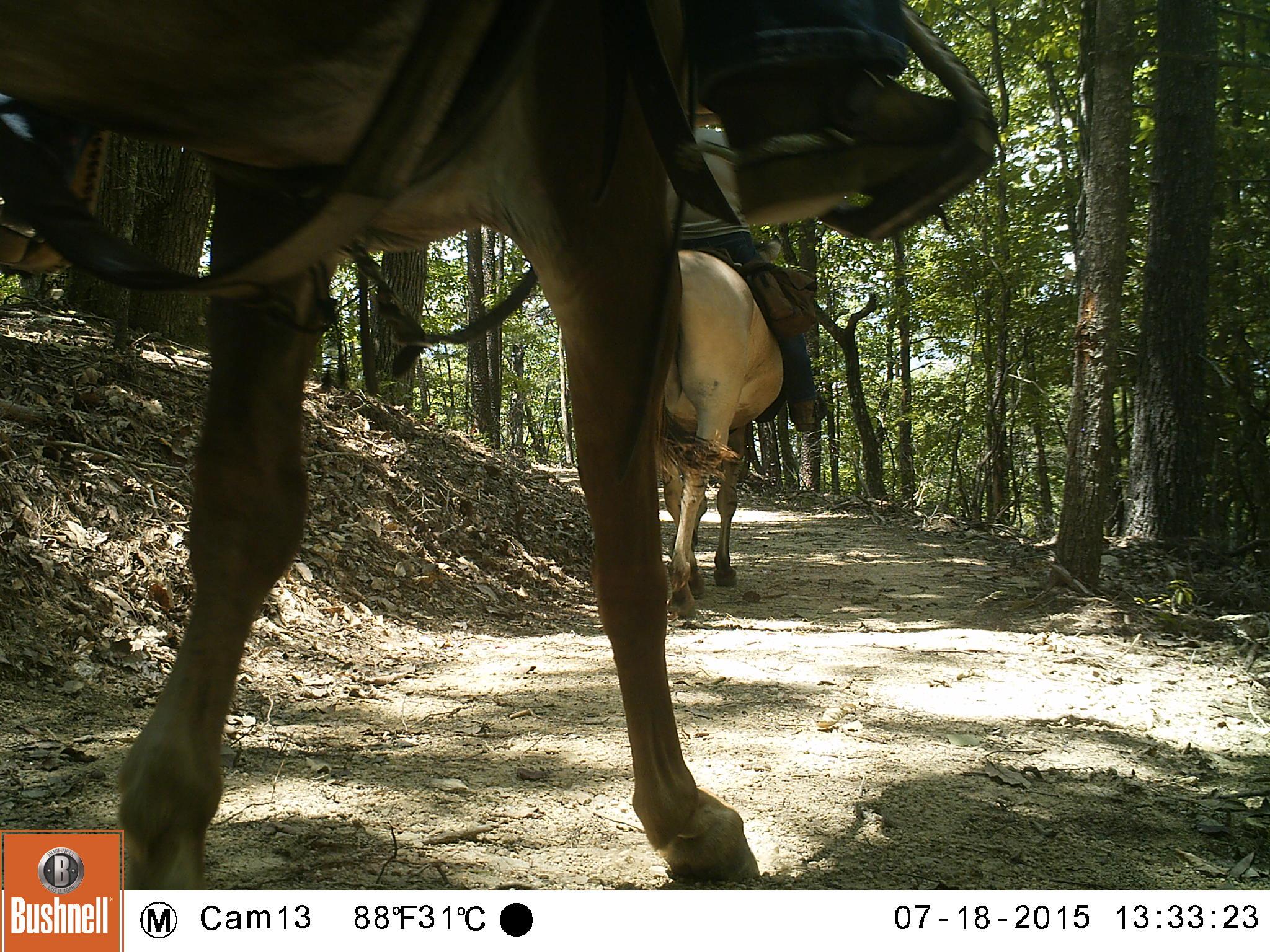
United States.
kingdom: Animalia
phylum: Chordata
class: Mammalia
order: Perissodactyla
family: Equidae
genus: Equus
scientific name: Equus caballus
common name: horse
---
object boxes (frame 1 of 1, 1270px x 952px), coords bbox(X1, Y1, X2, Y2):
Horse: bbox(9, 0, 772, 892); bbox(666, 244, 794, 617)